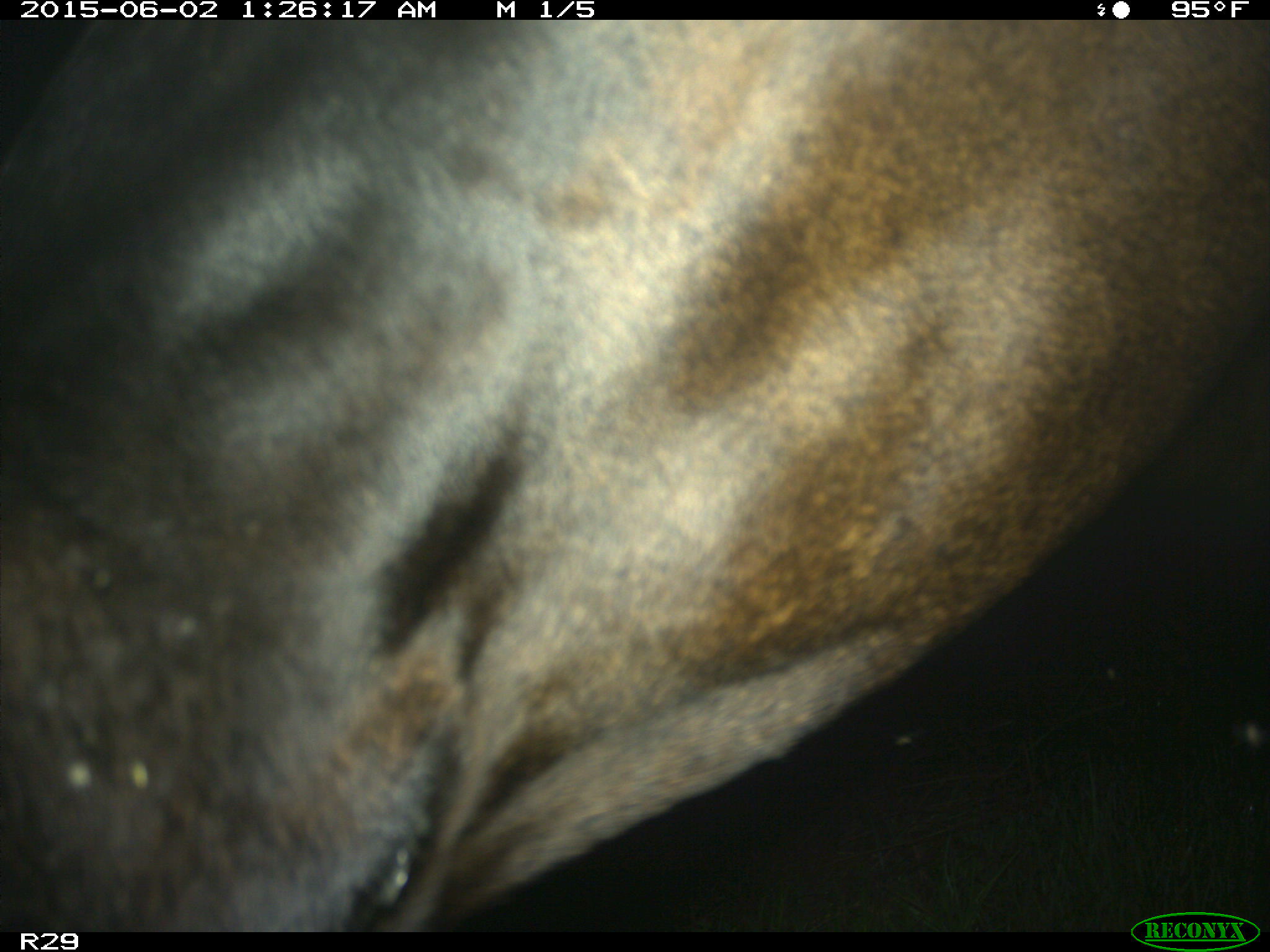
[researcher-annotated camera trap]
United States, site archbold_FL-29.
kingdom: Animalia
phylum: Chordata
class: Mammalia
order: Artiodactyla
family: Bovidae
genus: Bos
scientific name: Bos taurus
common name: domestic cow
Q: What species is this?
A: Bos taurus (domestic cow).